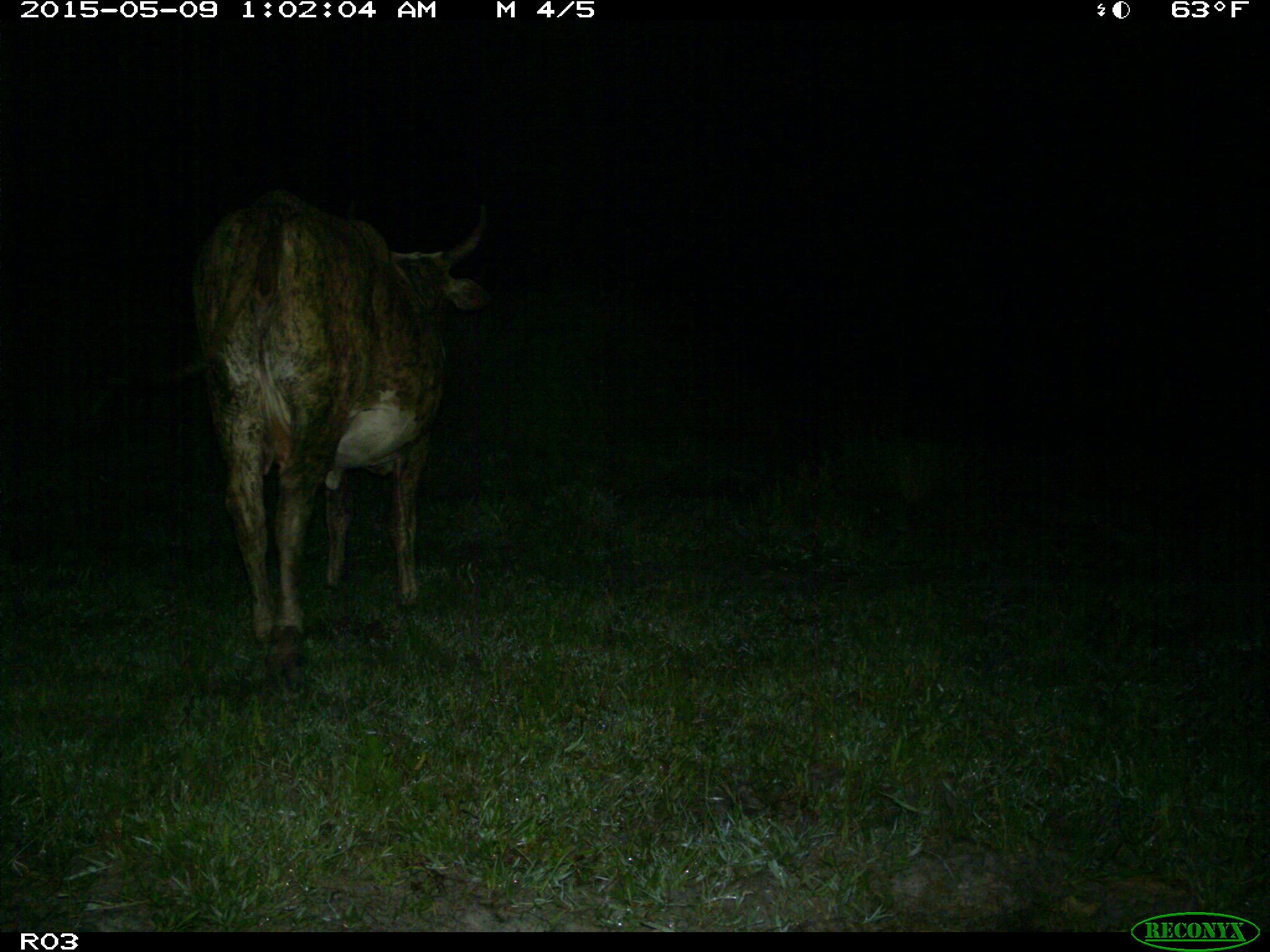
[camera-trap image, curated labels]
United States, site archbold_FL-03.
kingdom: Animalia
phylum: Chordata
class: Mammalia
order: Artiodactyla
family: Bovidae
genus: Bos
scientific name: Bos taurus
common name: domestic cow